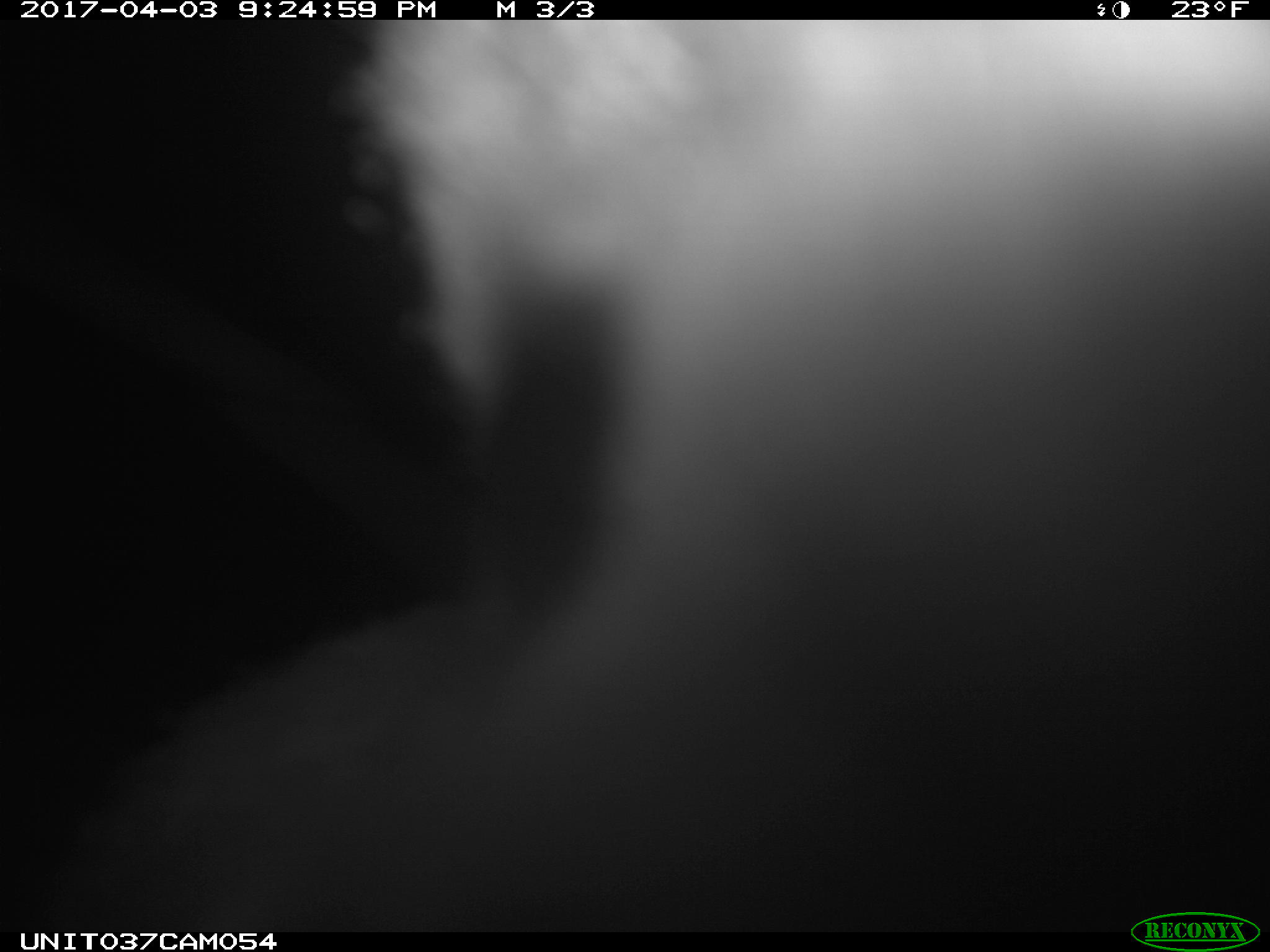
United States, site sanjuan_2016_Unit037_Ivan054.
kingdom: Animalia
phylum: Chordata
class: Mammalia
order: Lagomorpha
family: Leporidae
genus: Lepus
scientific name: Lepus americanus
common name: snowshoe hare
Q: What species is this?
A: Lepus americanus (snowshoe hare).